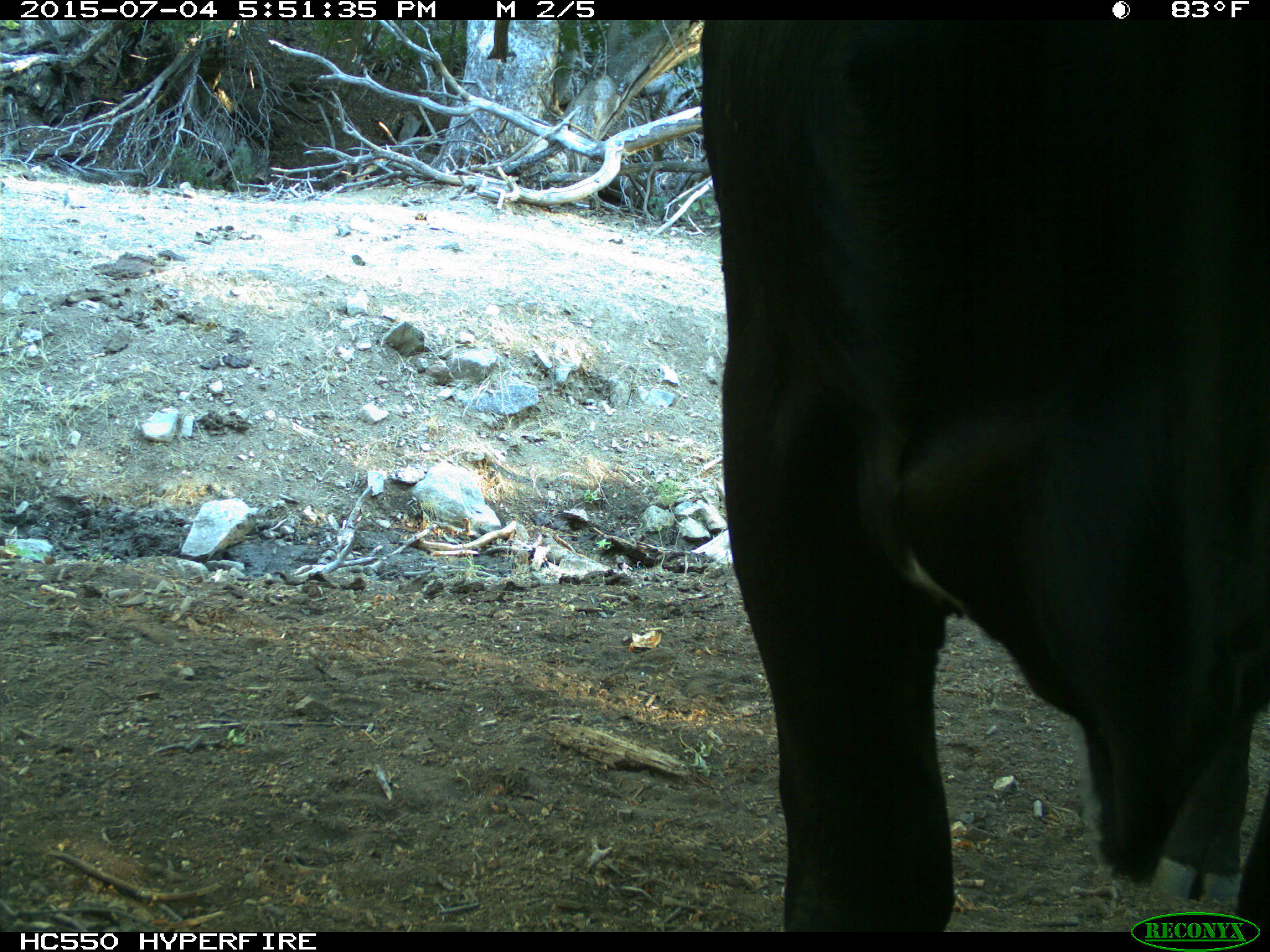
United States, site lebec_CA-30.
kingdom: Animalia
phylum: Chordata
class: Mammalia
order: Artiodactyla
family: Bovidae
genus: Bos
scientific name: Bos taurus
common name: domestic cow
Bos taurus (domestic cow).